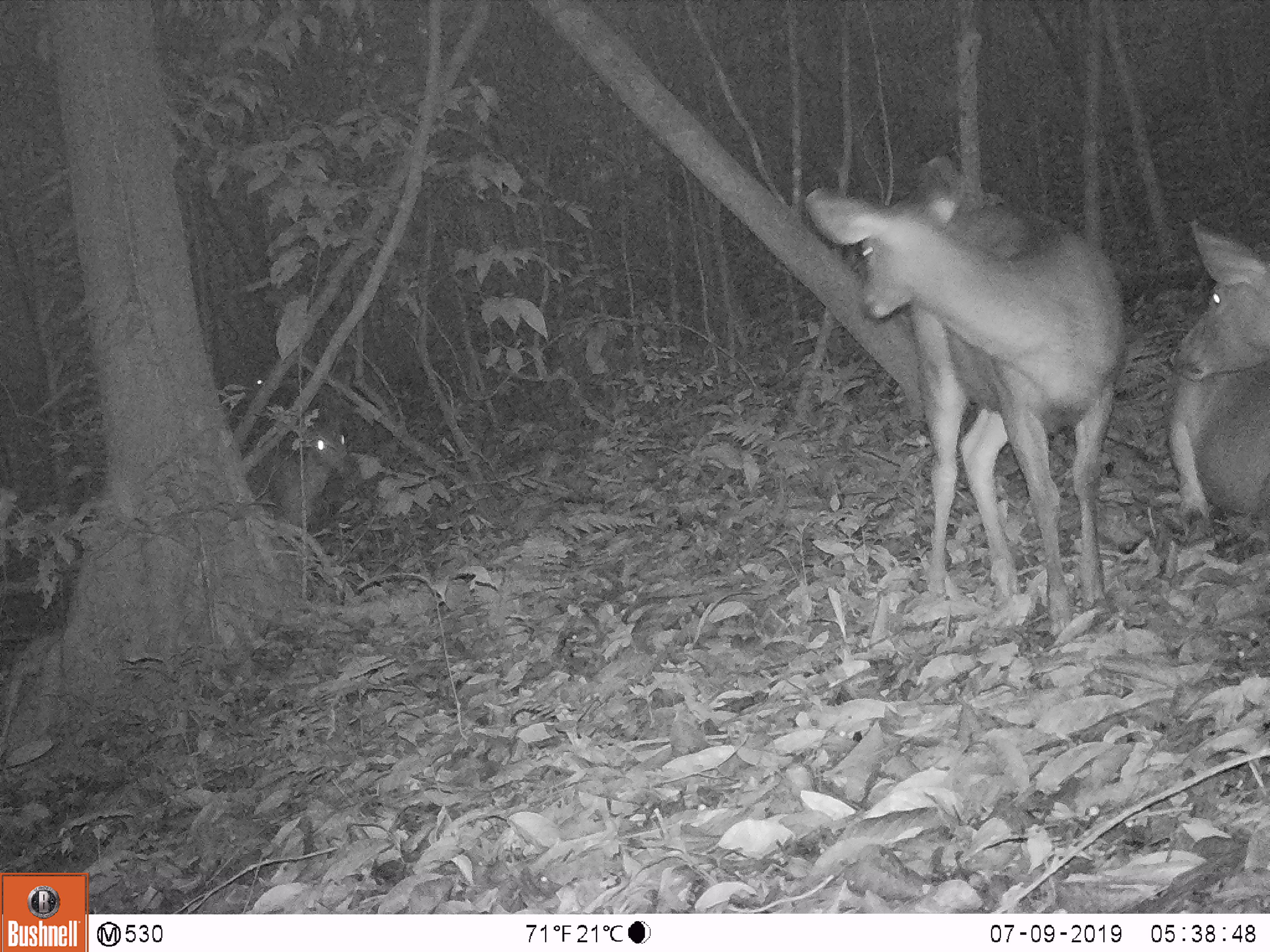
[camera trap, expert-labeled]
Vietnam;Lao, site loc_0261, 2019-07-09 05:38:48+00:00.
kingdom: Animalia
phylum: Chordata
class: Mammalia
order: Artiodactyla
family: Cervidae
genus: Rusa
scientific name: Rusa unicolor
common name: sambar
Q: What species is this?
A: Sambar (Rusa unicolor).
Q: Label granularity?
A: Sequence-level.